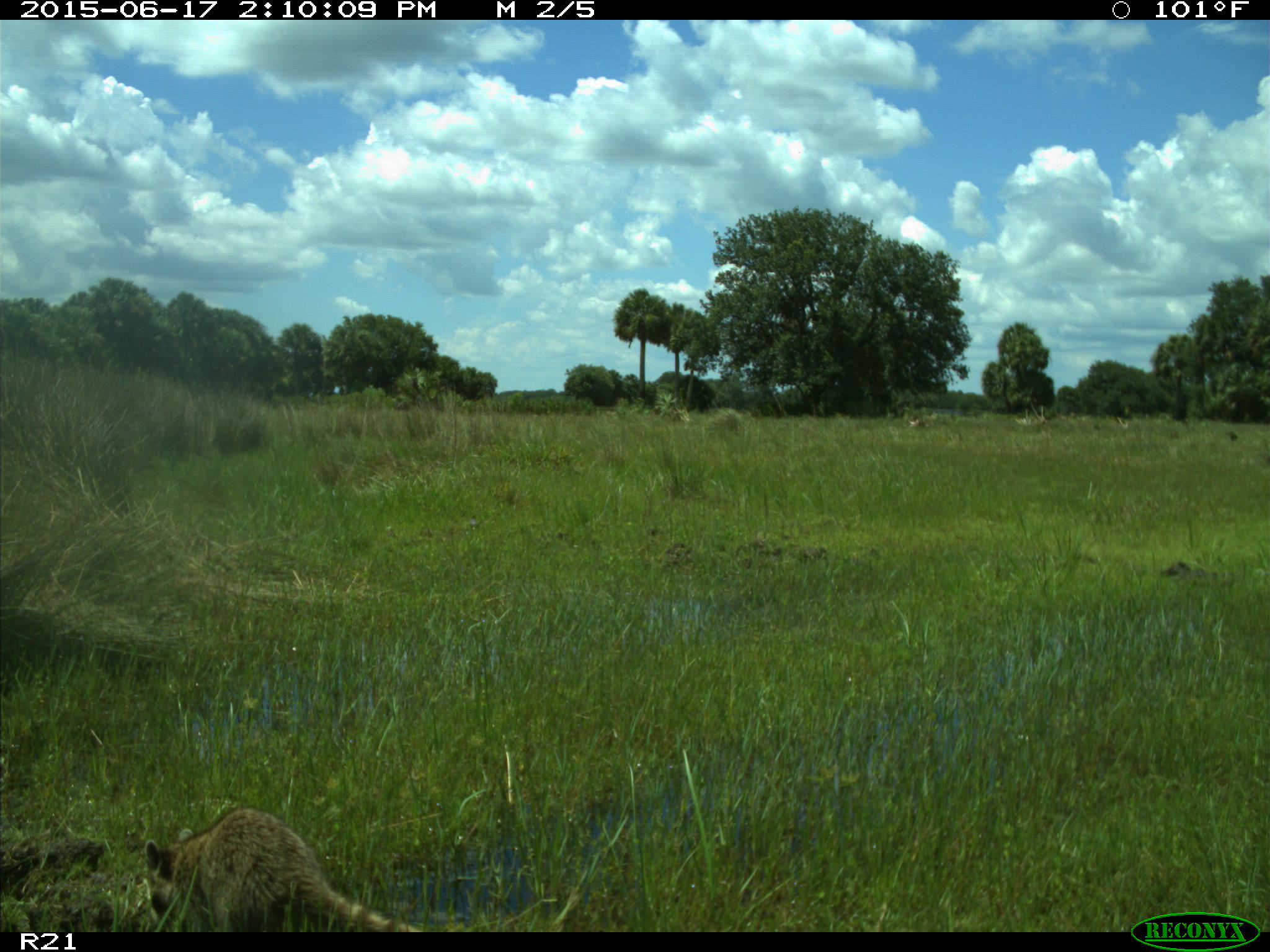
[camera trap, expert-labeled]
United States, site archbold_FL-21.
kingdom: Animalia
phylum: Chordata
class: Mammalia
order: Carnivora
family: Procyonidae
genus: Procyon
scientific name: Procyon lotor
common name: common raccoon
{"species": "Procyon lotor (common raccoon)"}